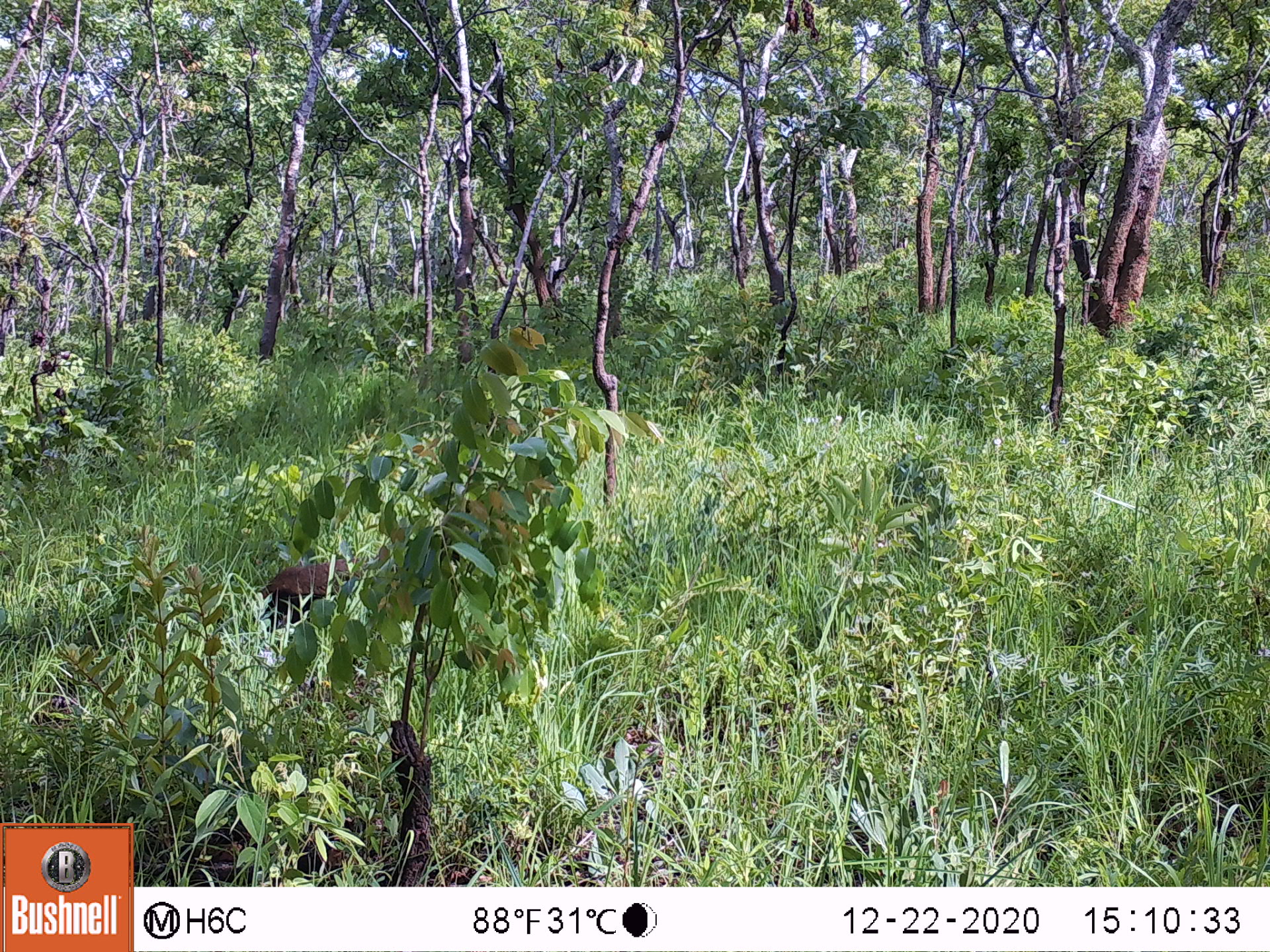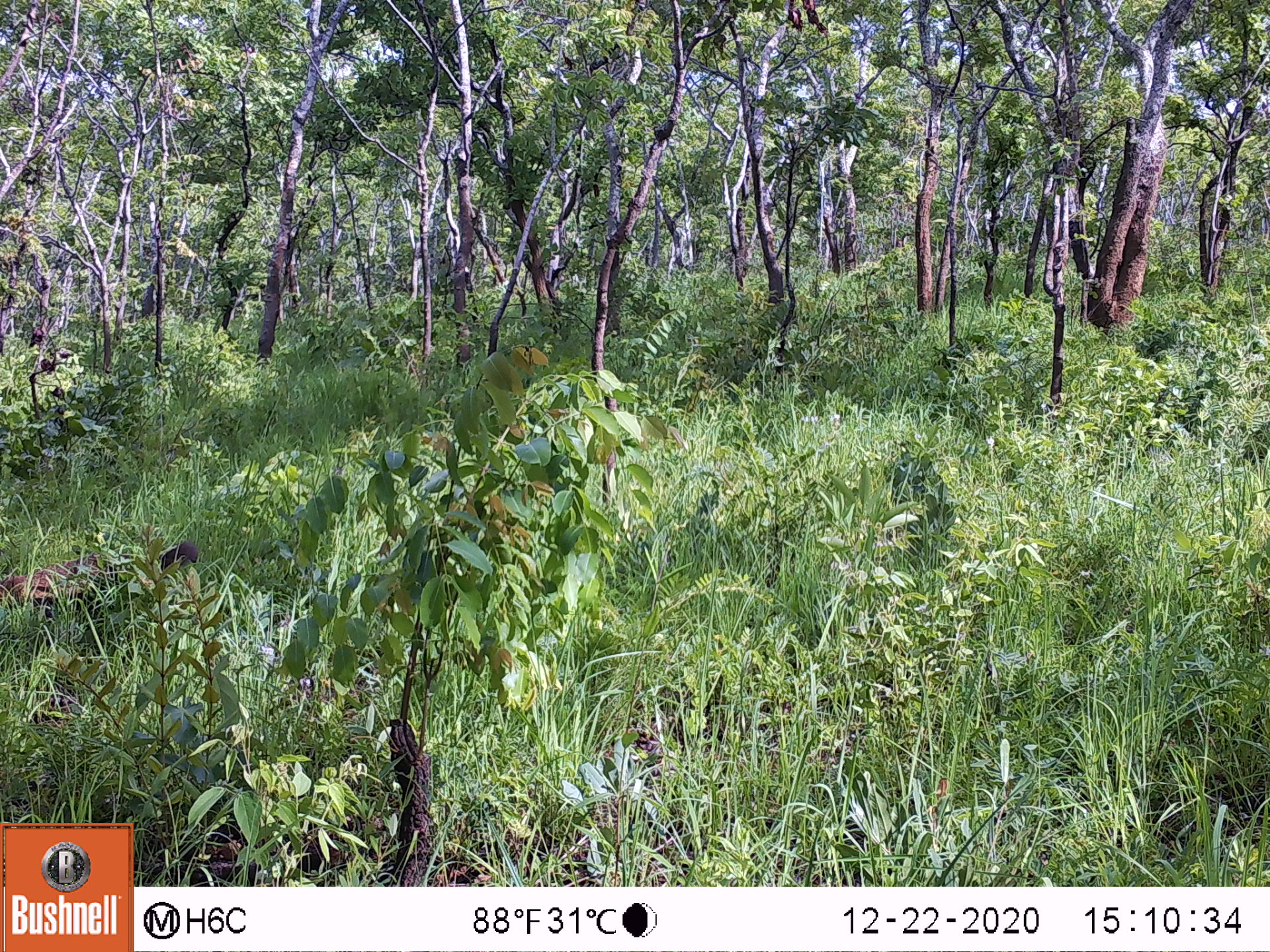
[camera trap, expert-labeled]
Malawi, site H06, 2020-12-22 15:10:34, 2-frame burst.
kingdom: Animalia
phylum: Chordata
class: Mammalia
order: Carnivora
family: Mustelidae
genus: Mellivora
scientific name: Mellivora capensis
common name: honey badger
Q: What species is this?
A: Honey badger (Mellivora capensis).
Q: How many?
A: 1.